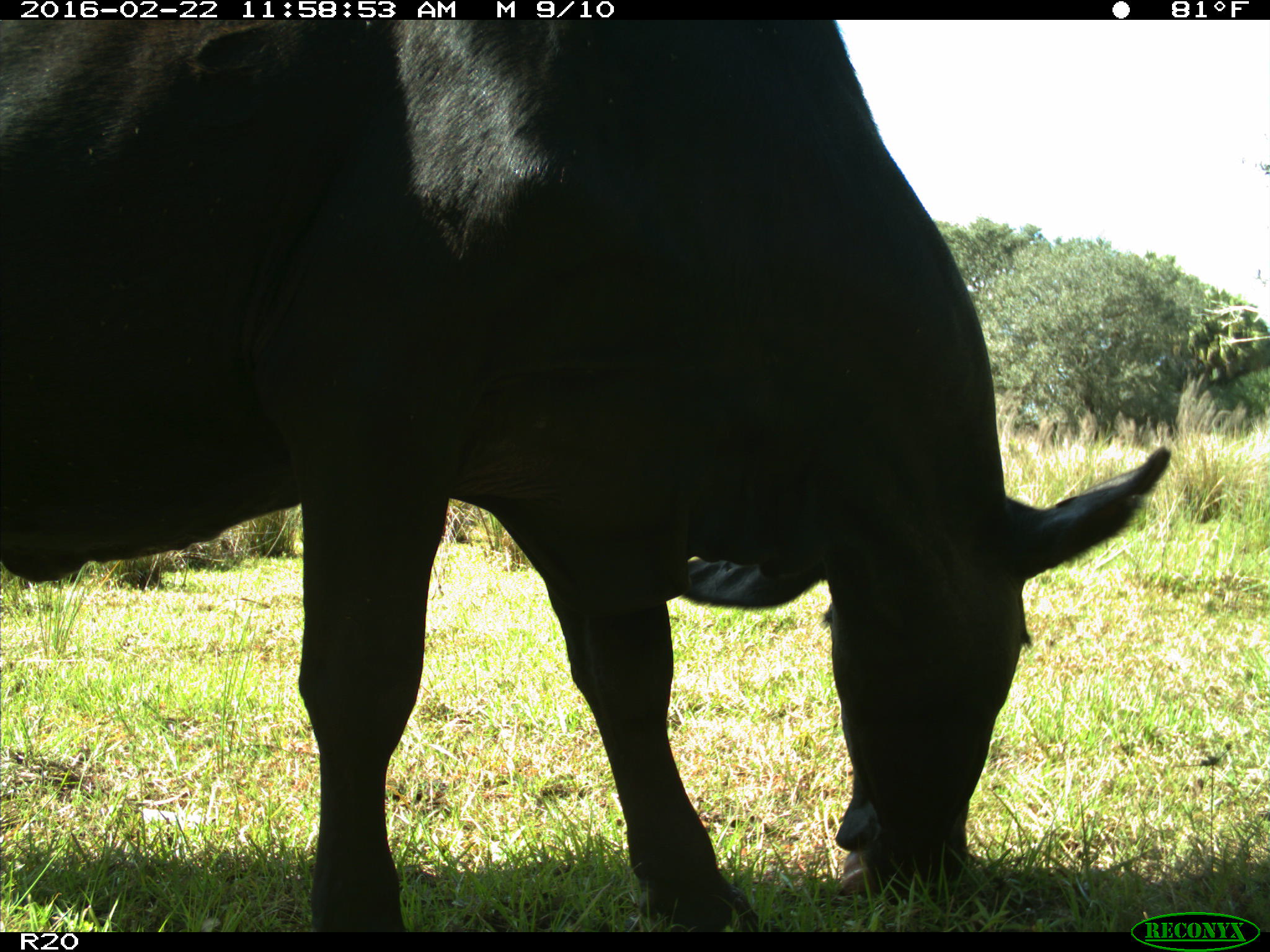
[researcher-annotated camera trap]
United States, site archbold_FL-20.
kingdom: Animalia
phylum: Chordata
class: Mammalia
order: Artiodactyla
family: Bovidae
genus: Bos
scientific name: Bos taurus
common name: domestic cow